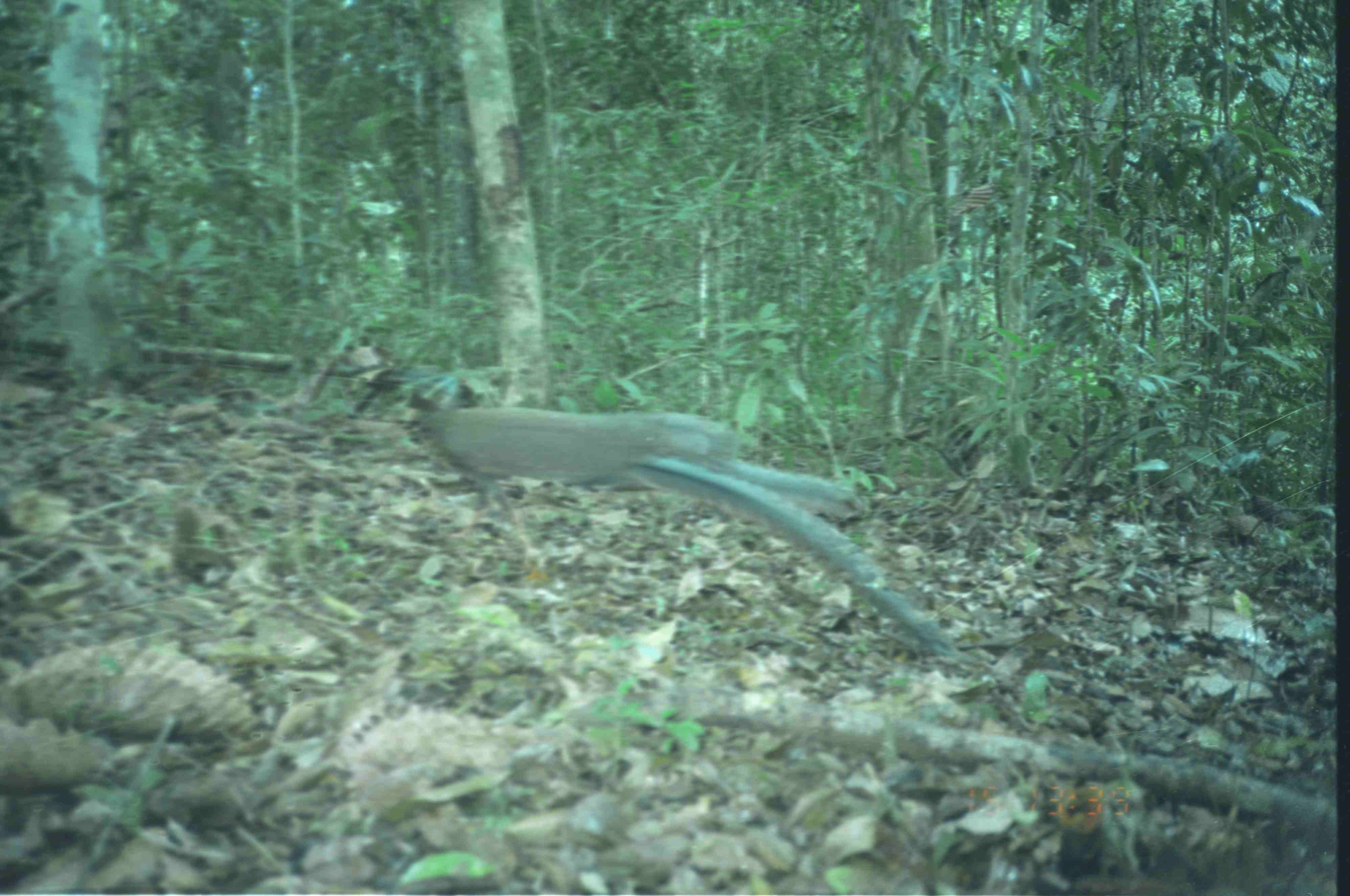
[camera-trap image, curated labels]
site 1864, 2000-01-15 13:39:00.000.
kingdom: Animalia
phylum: Chordata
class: Aves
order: Galliformes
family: Phasianidae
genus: Argusianus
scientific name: Argusianus argus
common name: great argus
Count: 1.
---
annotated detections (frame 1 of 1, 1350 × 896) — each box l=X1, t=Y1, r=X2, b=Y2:
argusianus argus: l=351, t=362, r=961, b=657